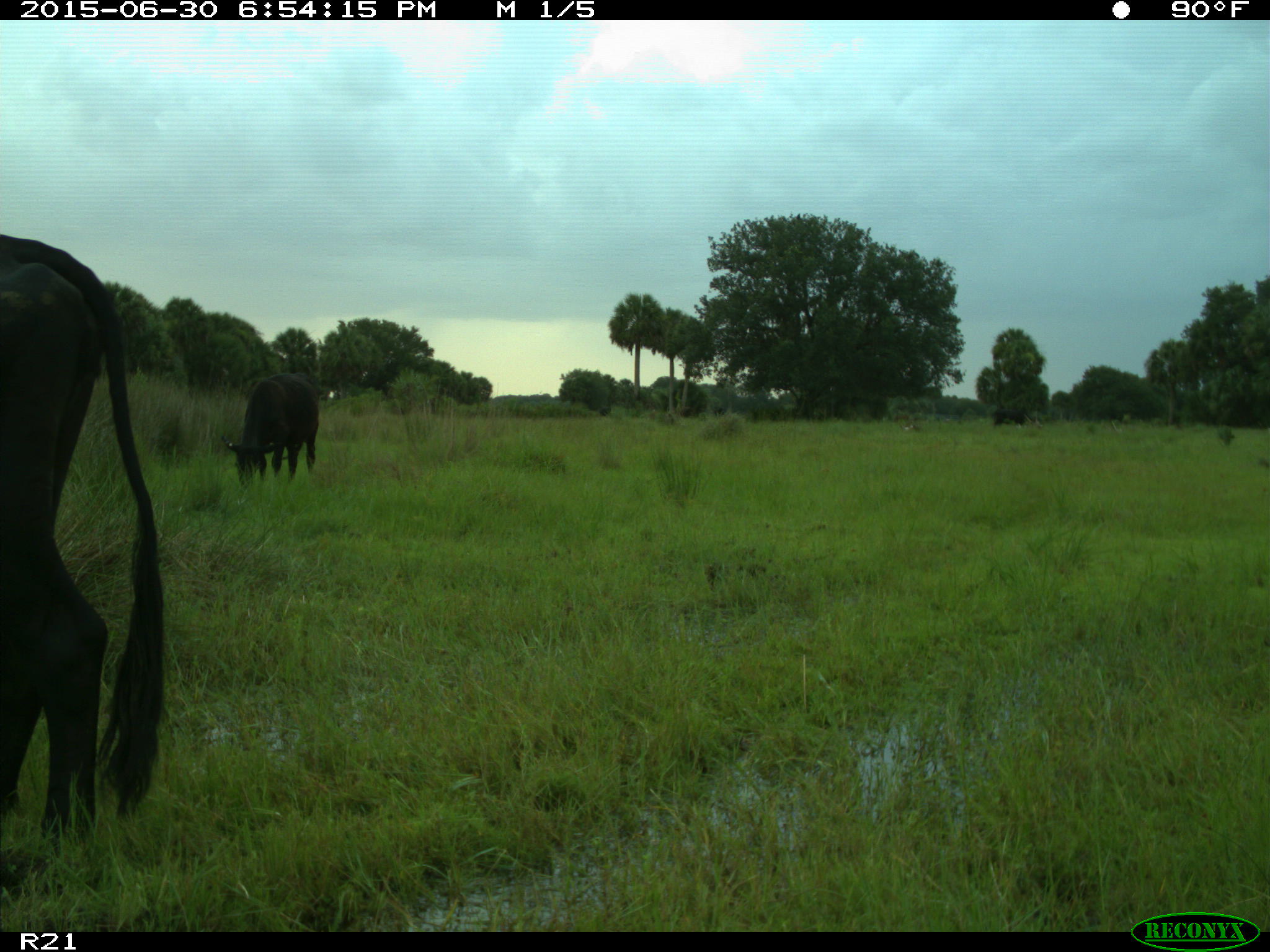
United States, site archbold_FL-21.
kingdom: Animalia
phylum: Chordata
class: Mammalia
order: Artiodactyla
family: Bovidae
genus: Bos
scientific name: Bos taurus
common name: domestic cow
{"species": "Bos taurus (domestic cow)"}